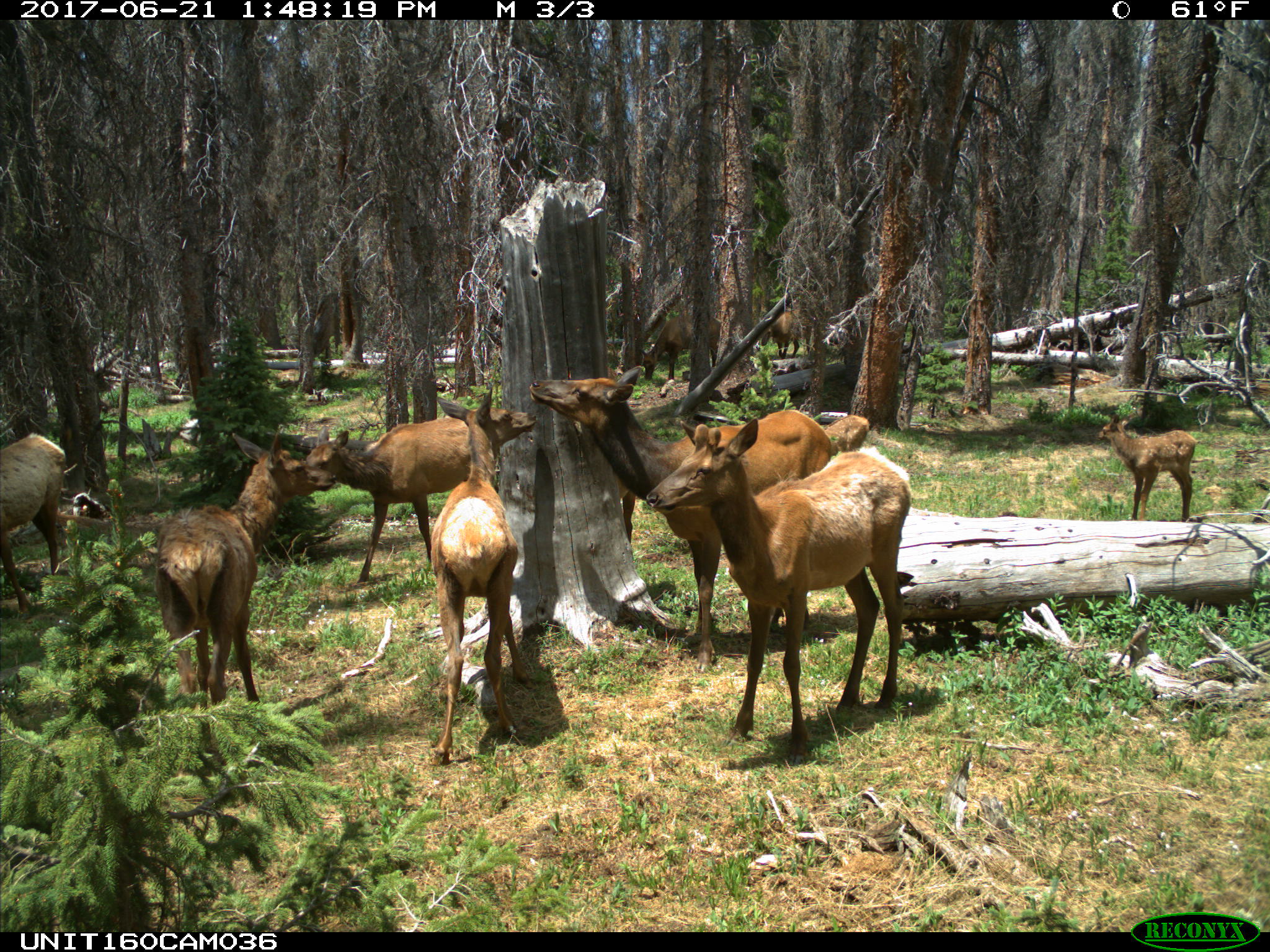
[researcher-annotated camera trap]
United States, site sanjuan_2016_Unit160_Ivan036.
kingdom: Animalia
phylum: Chordata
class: Mammalia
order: Artiodactyla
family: Cervidae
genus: Cervus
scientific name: Cervus elaphus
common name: red deer